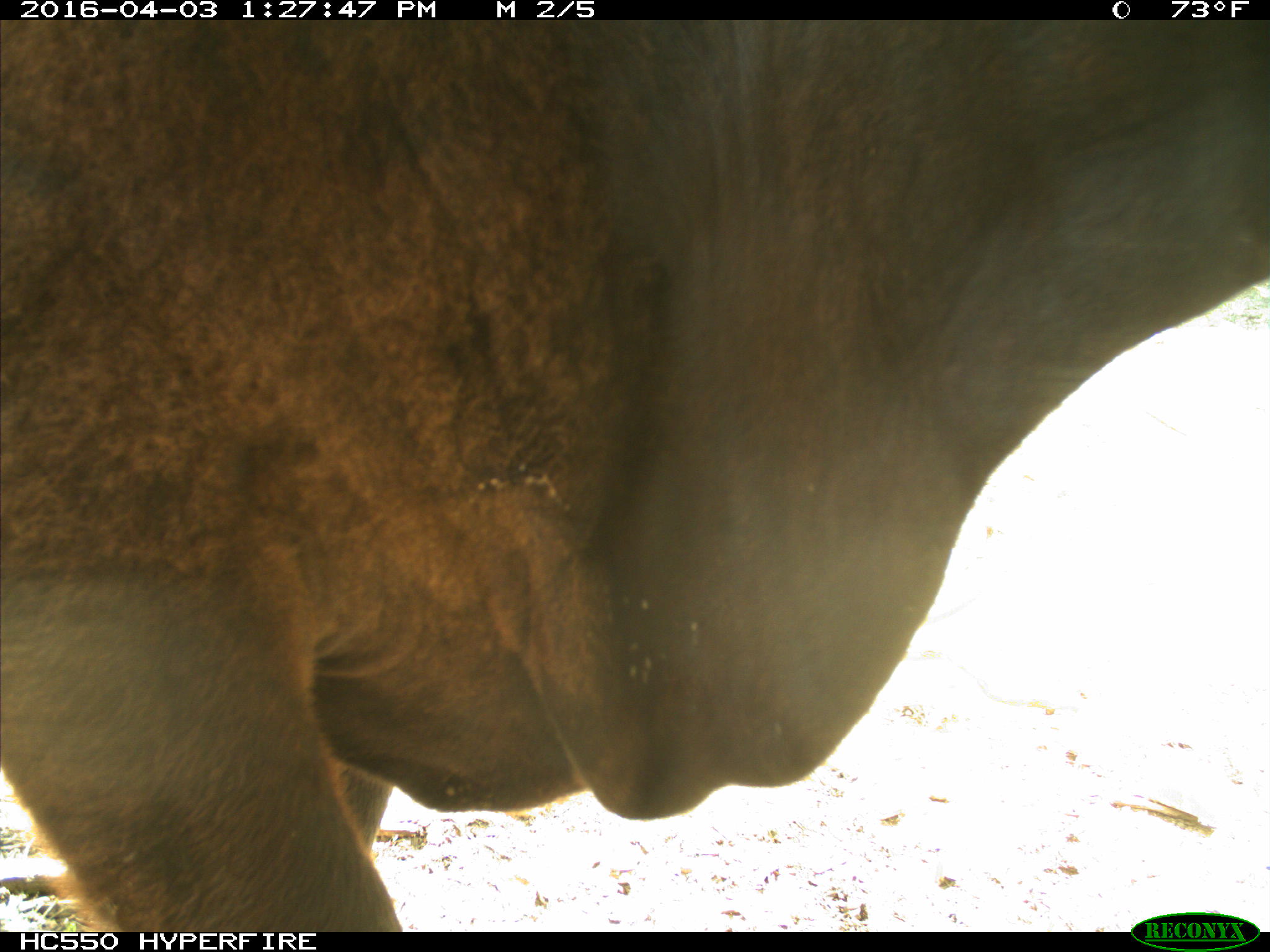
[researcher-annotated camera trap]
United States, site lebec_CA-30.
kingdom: Animalia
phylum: Chordata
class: Mammalia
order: Artiodactyla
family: Bovidae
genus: Bos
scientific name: Bos taurus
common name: domestic cow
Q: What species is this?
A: Bos taurus (domestic cow).